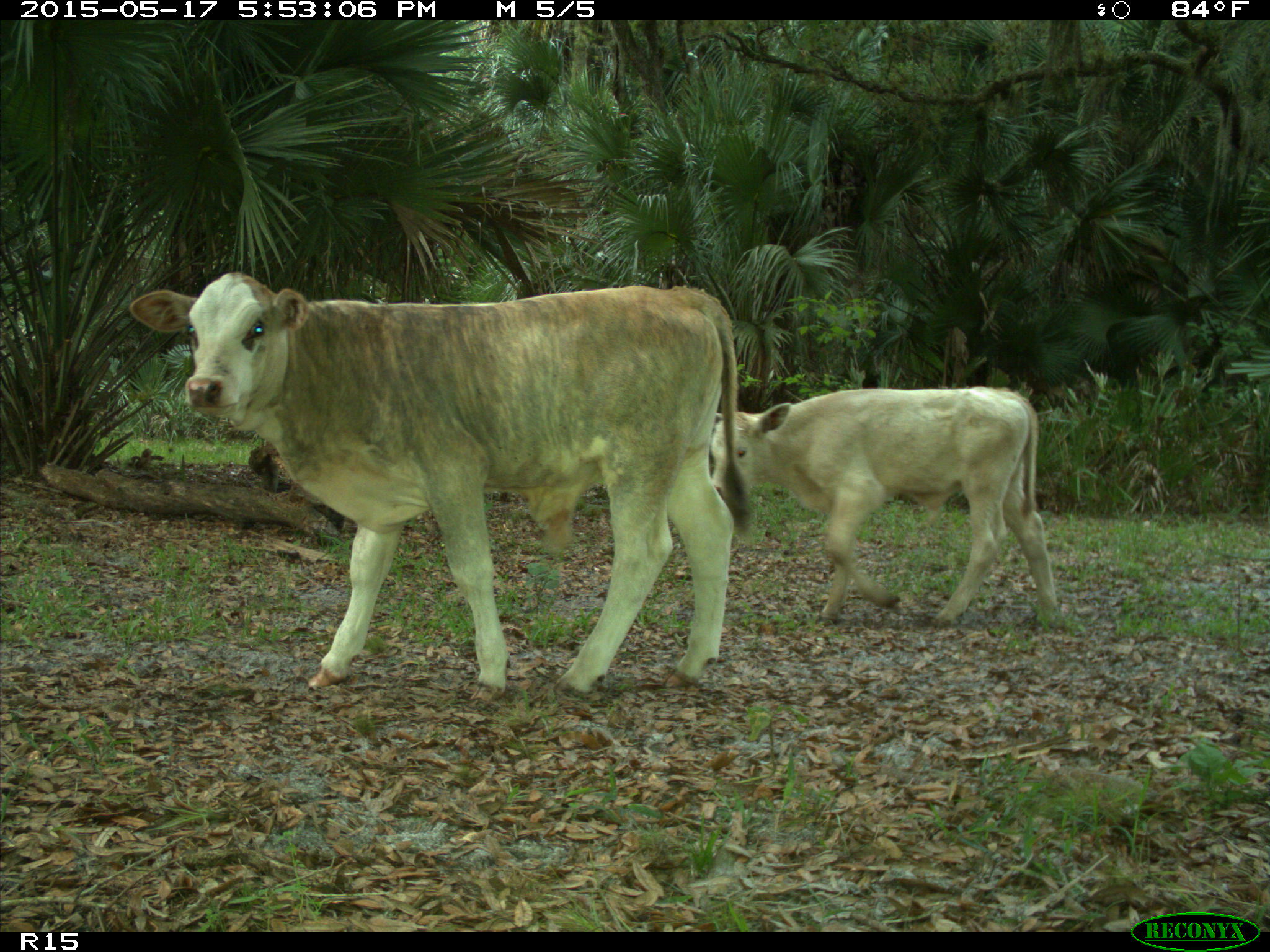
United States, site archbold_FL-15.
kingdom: Animalia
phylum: Chordata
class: Mammalia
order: Artiodactyla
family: Bovidae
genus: Bos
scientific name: Bos taurus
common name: domestic cow